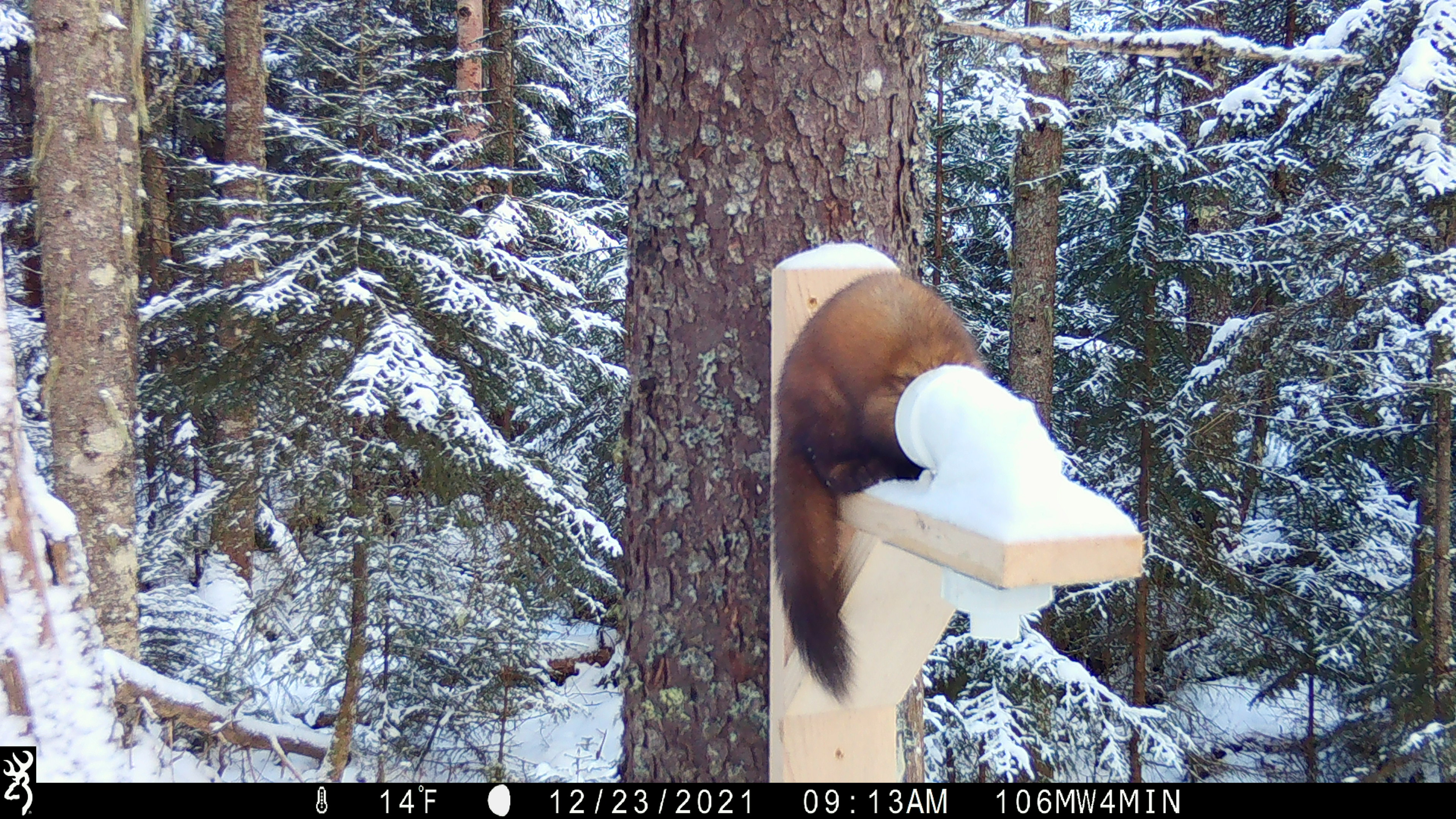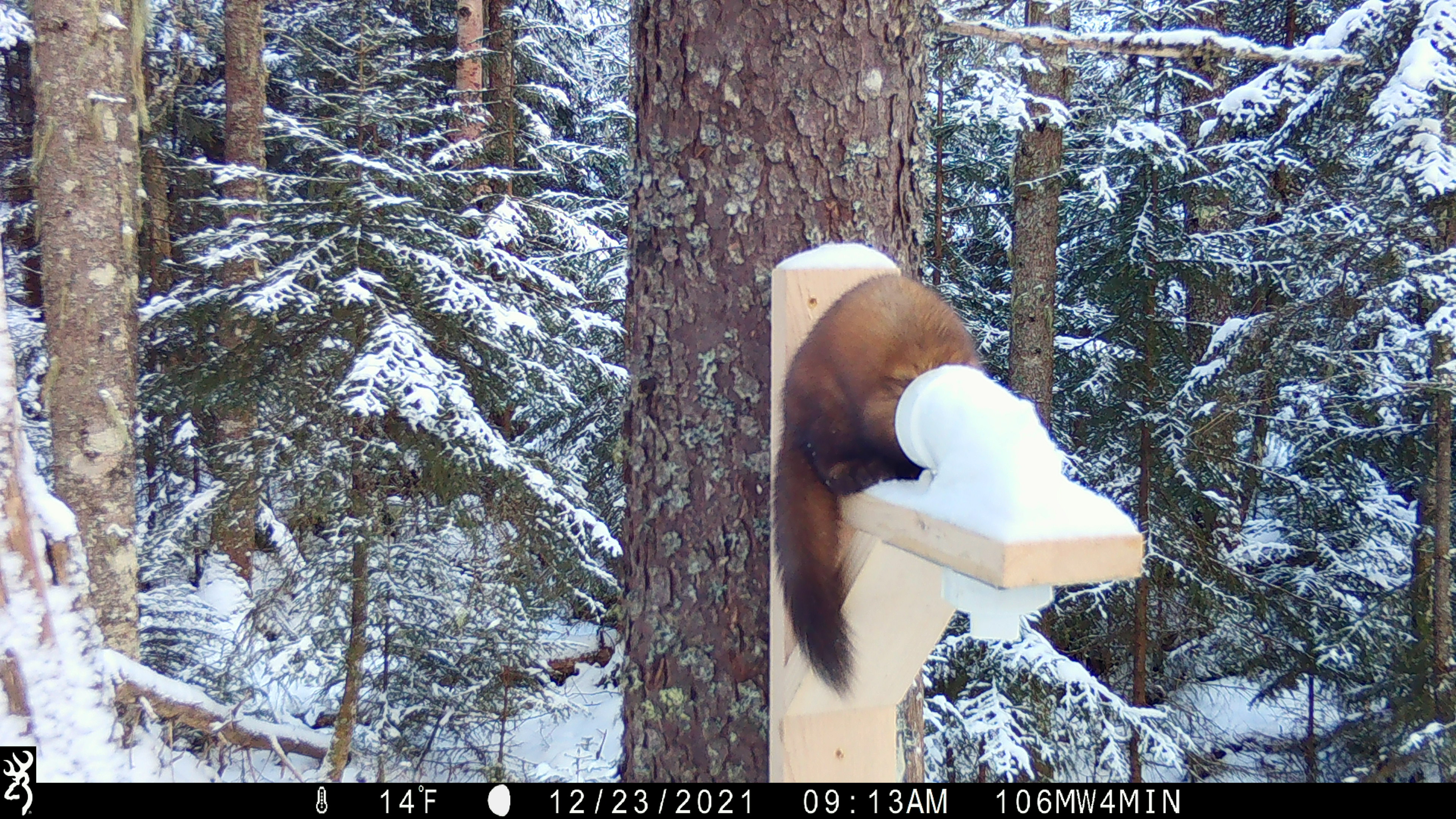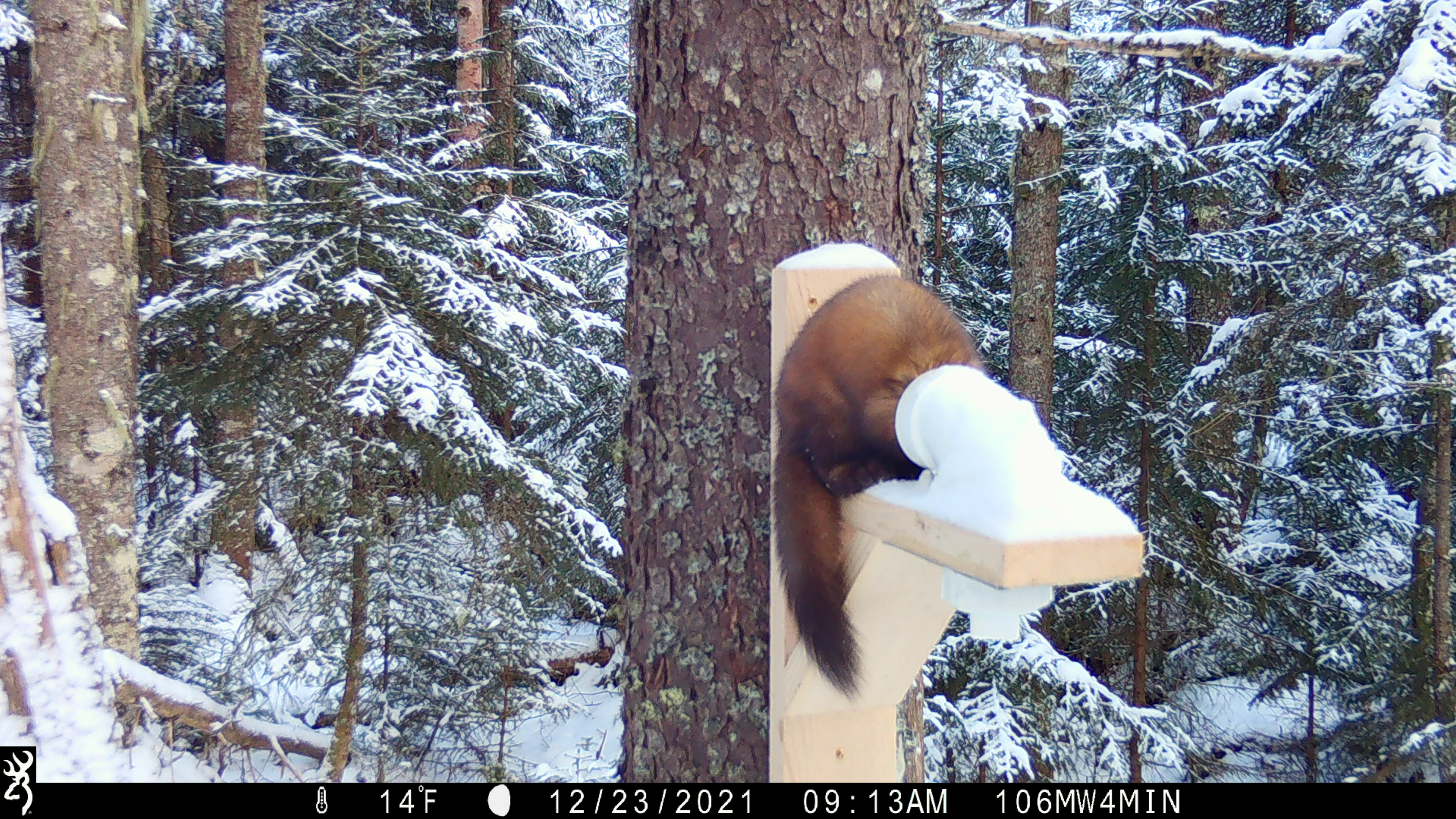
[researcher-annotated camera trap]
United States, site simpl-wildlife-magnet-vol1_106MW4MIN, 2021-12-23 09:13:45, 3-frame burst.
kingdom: Animalia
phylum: Chordata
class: Mammalia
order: Carnivora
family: Mustelidae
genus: Martes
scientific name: Martes americana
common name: american marten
American marten (Martes americana).